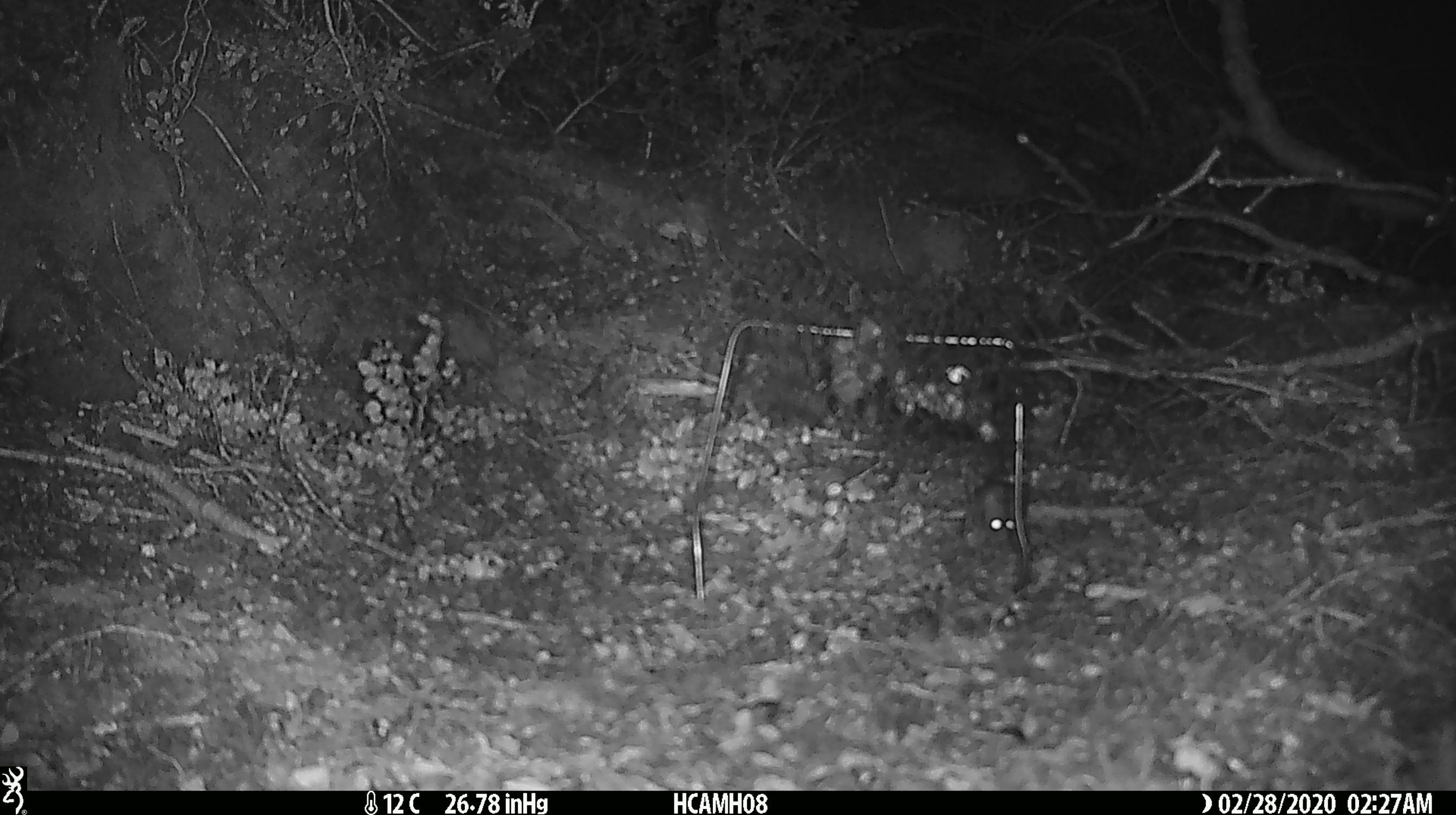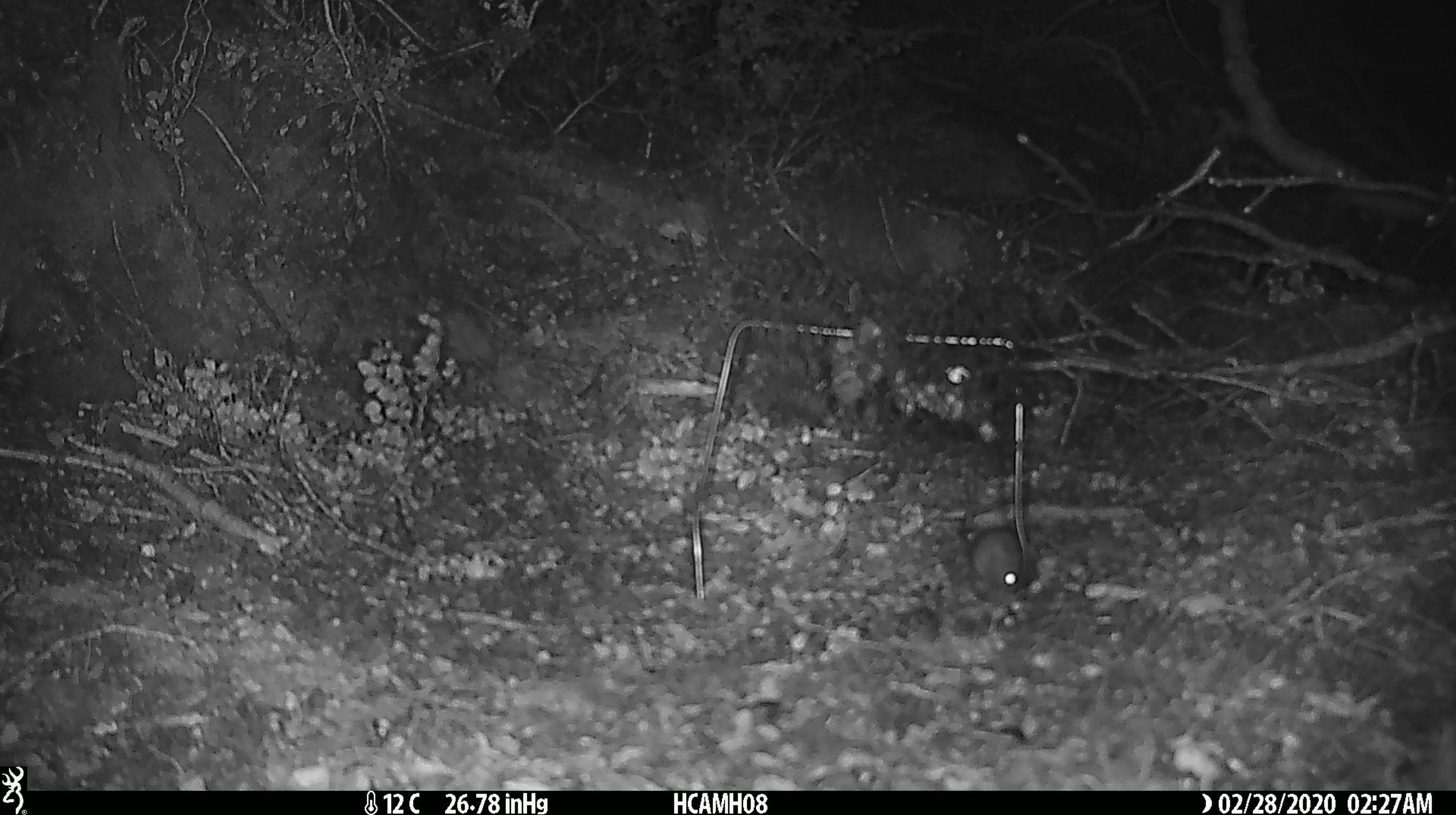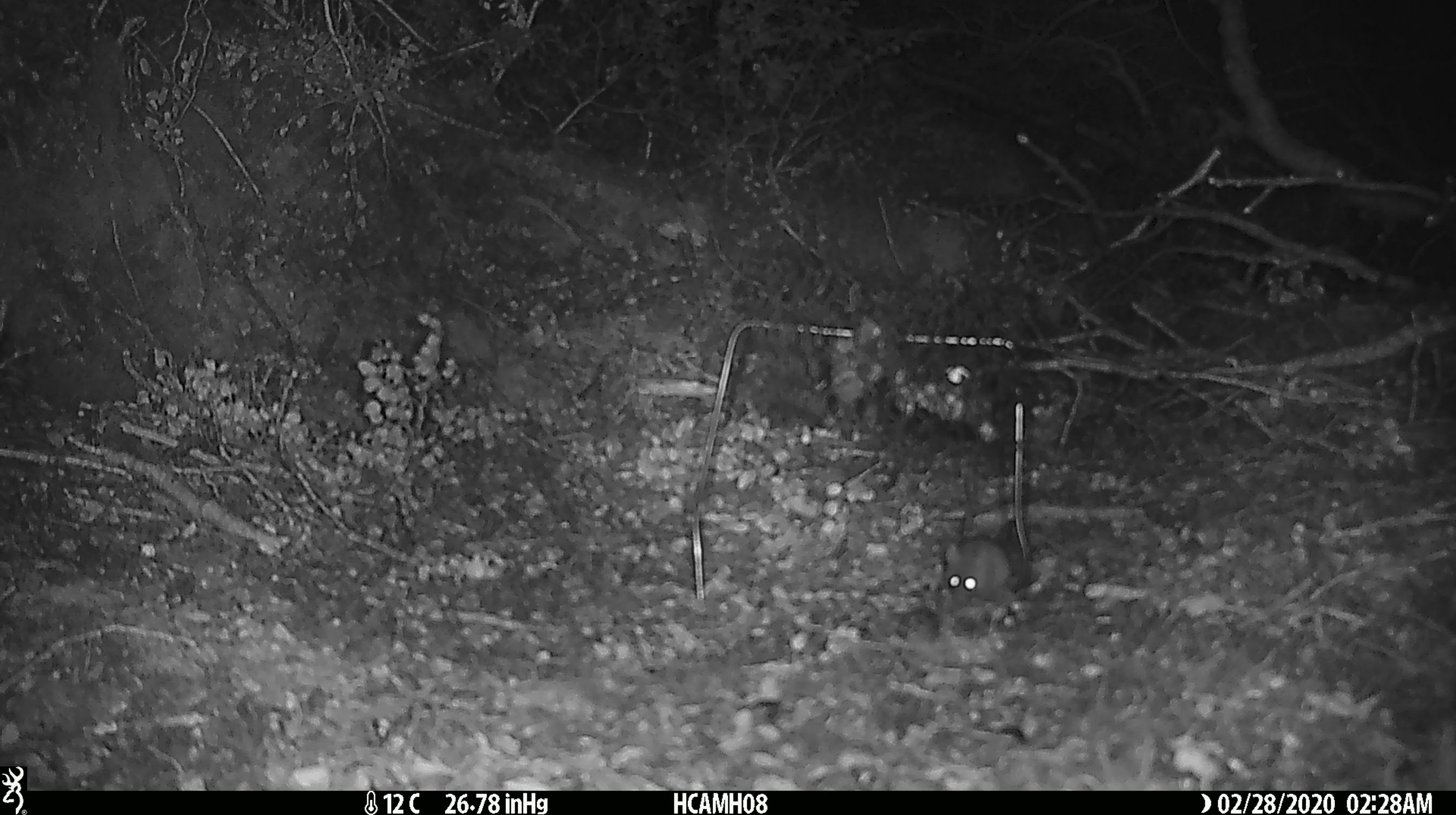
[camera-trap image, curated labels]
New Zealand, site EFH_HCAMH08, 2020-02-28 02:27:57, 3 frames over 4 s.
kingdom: Animalia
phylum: Chordata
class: Mammalia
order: Rodentia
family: Muridae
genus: Mus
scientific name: Mus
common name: mouse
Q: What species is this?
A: Mouse (Mus).